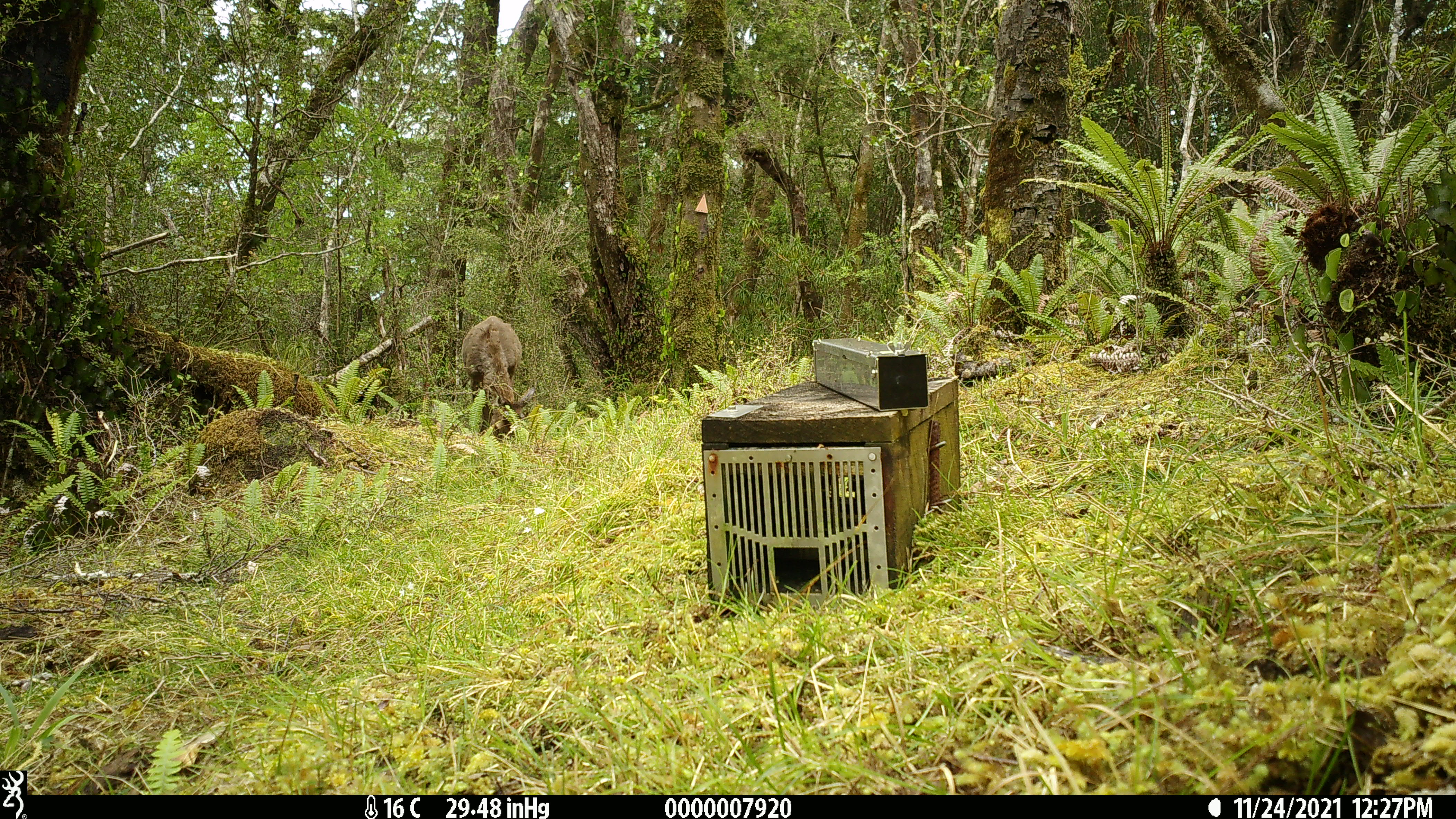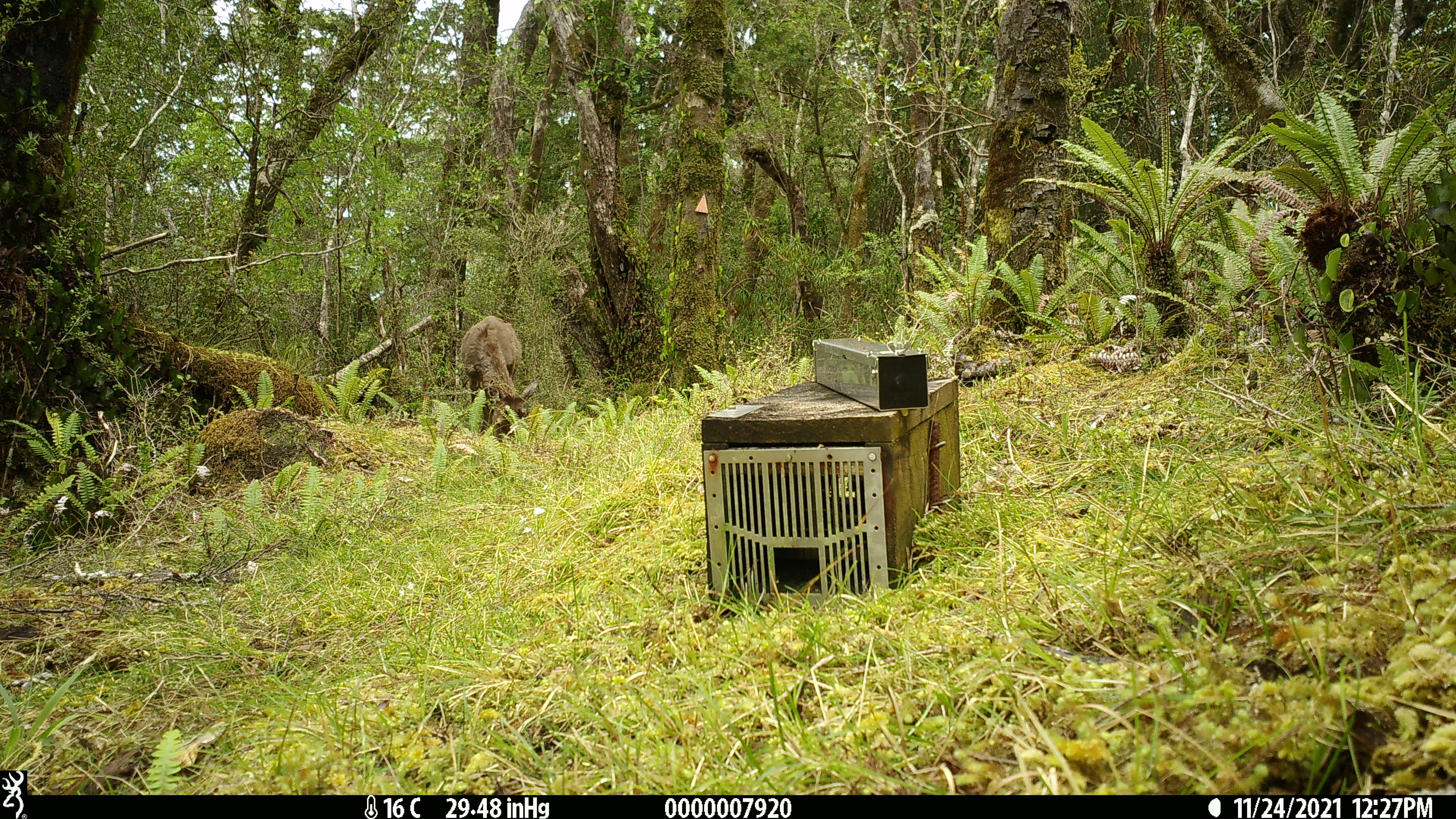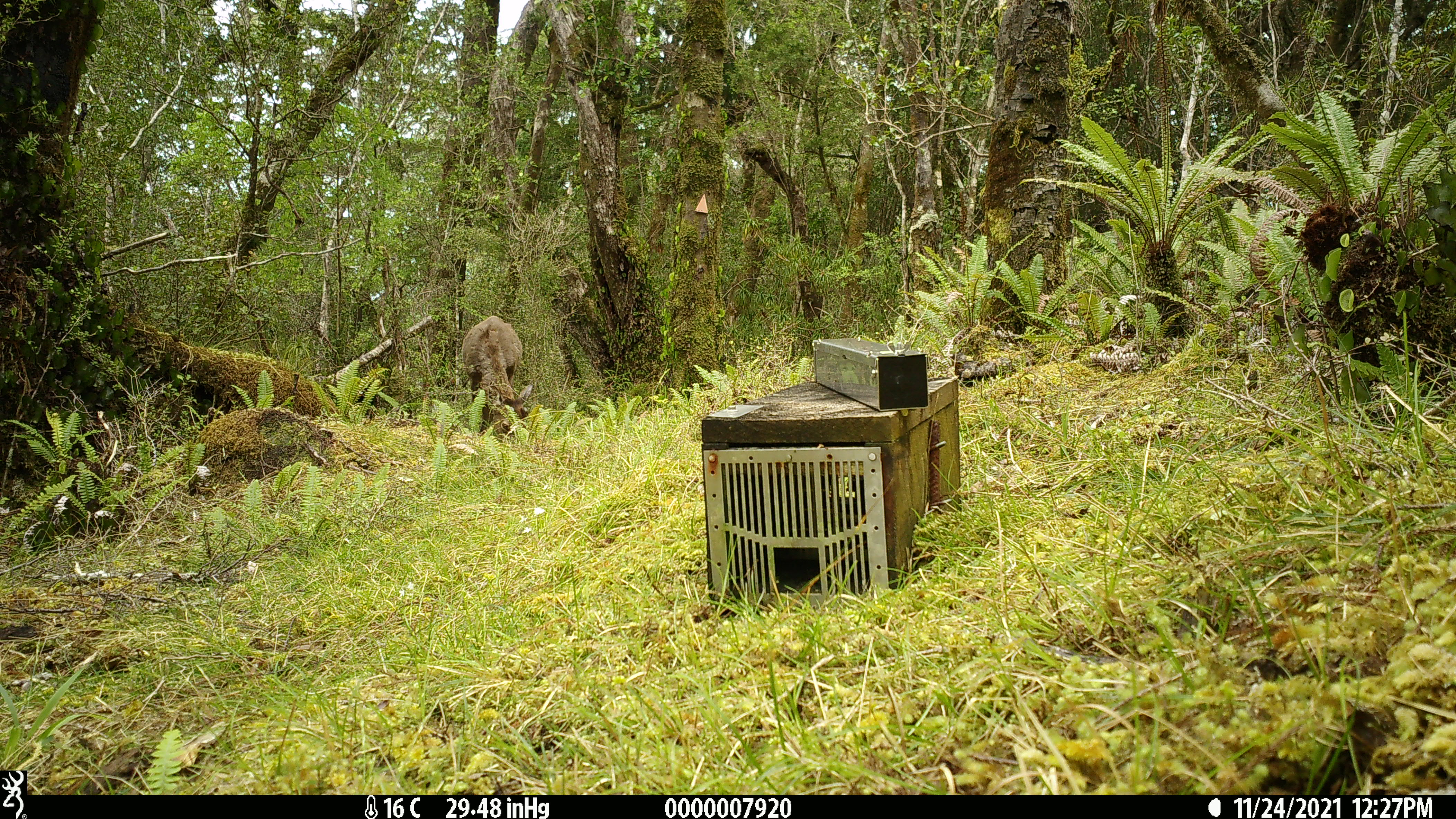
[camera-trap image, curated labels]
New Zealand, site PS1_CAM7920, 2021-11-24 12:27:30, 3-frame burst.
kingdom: Animalia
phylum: Chordata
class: Mammalia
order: Artiodactyla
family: Cervidae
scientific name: Cervidae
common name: deer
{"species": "deer (Cervidae)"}